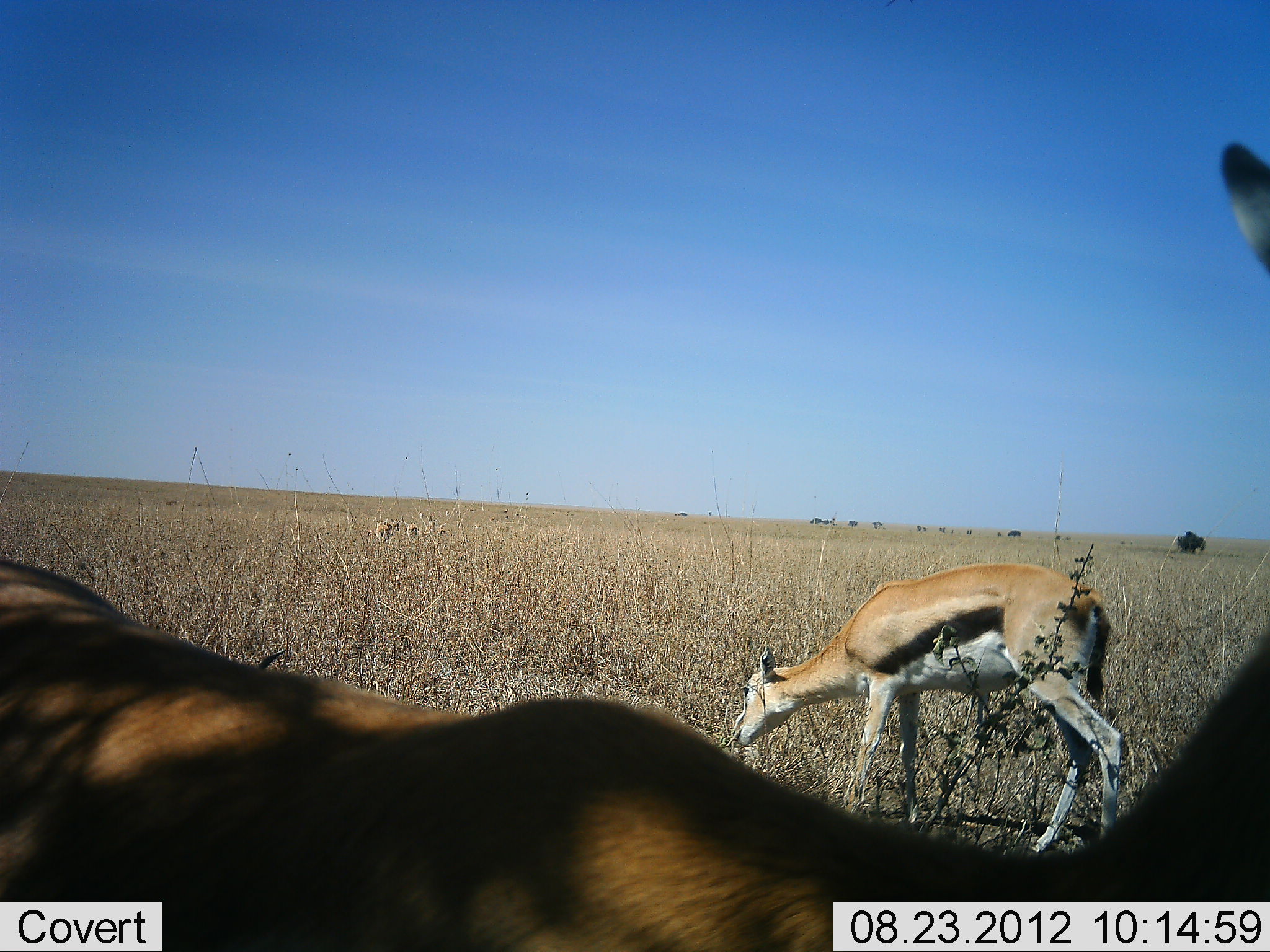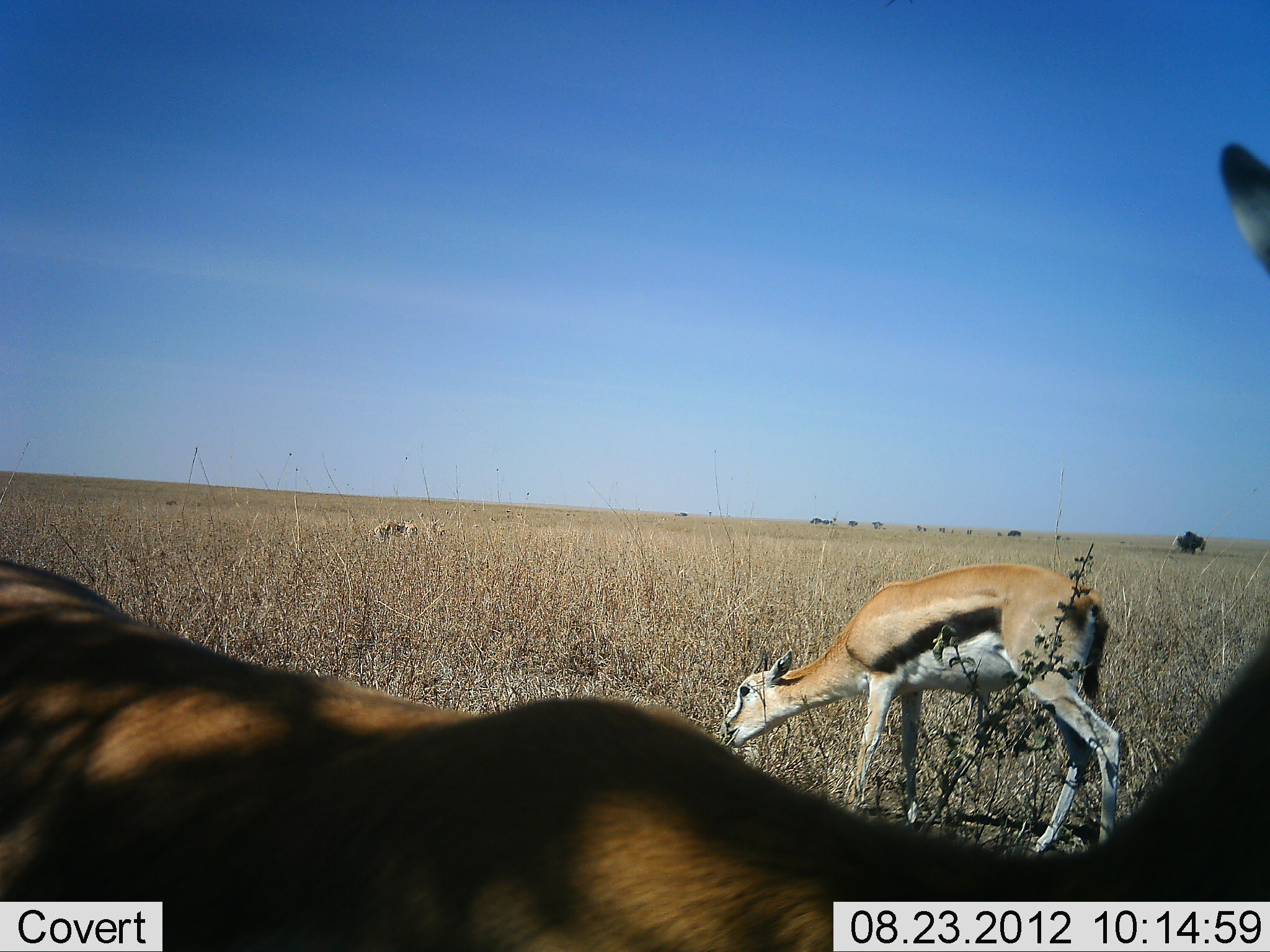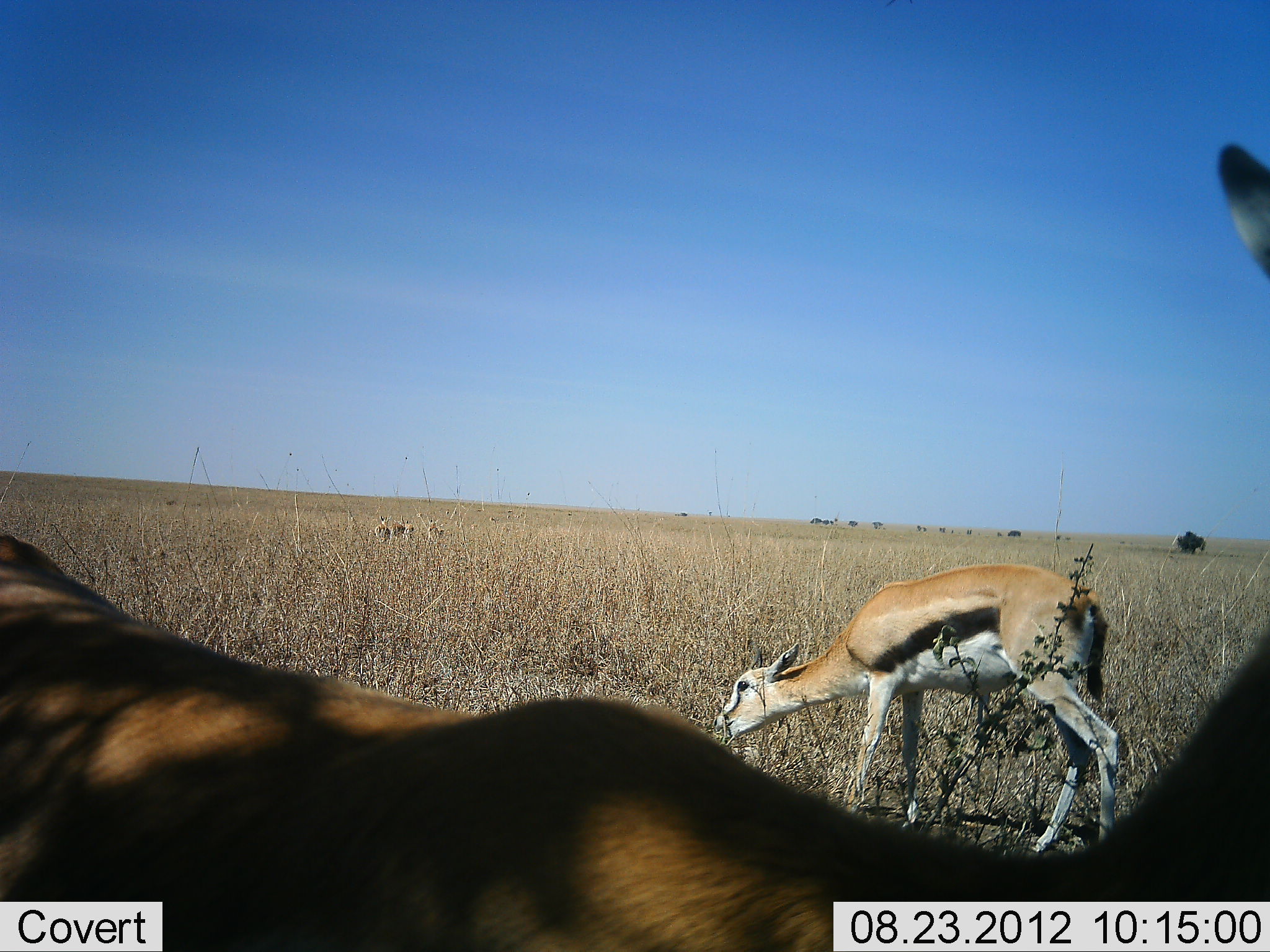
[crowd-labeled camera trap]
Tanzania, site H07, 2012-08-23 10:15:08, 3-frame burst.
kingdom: Animalia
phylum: Chordata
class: Mammalia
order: Artiodactyla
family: Bovidae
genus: Eudorcas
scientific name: Eudorcas thomsonii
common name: thomson's gazelle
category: gazellethomsons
Gazellethomsons (thomson's gazelle) (Eudorcas thomsonii), count 3. Behavior (volunteer vote fractions): standing 30%, resting 20%, moving 0%, interacting 0%. Young present (vote fraction): 0%. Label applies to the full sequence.